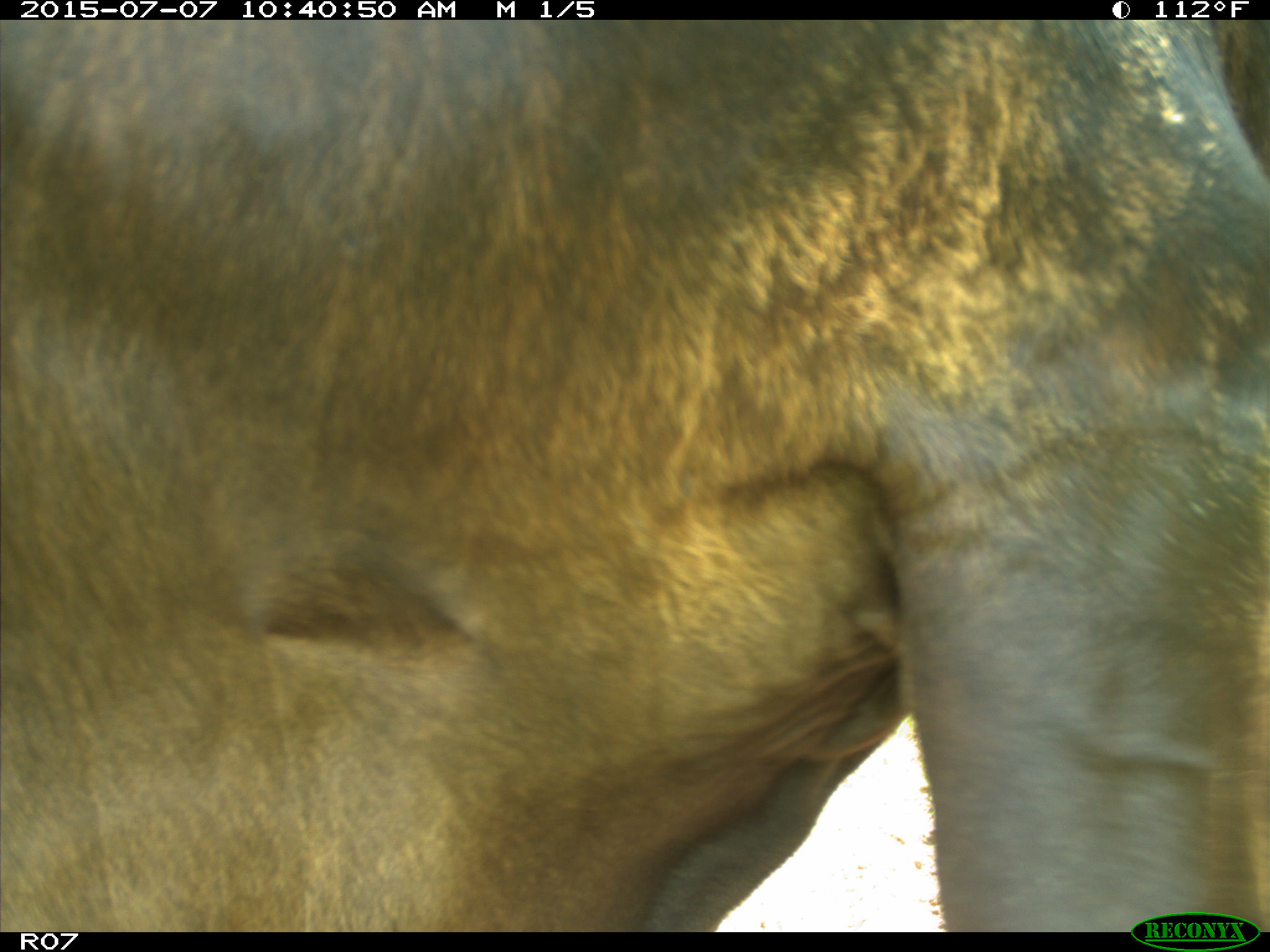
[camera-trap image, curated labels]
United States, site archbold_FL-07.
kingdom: Animalia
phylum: Chordata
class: Mammalia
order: Artiodactyla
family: Bovidae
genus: Bos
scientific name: Bos taurus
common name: domestic cow